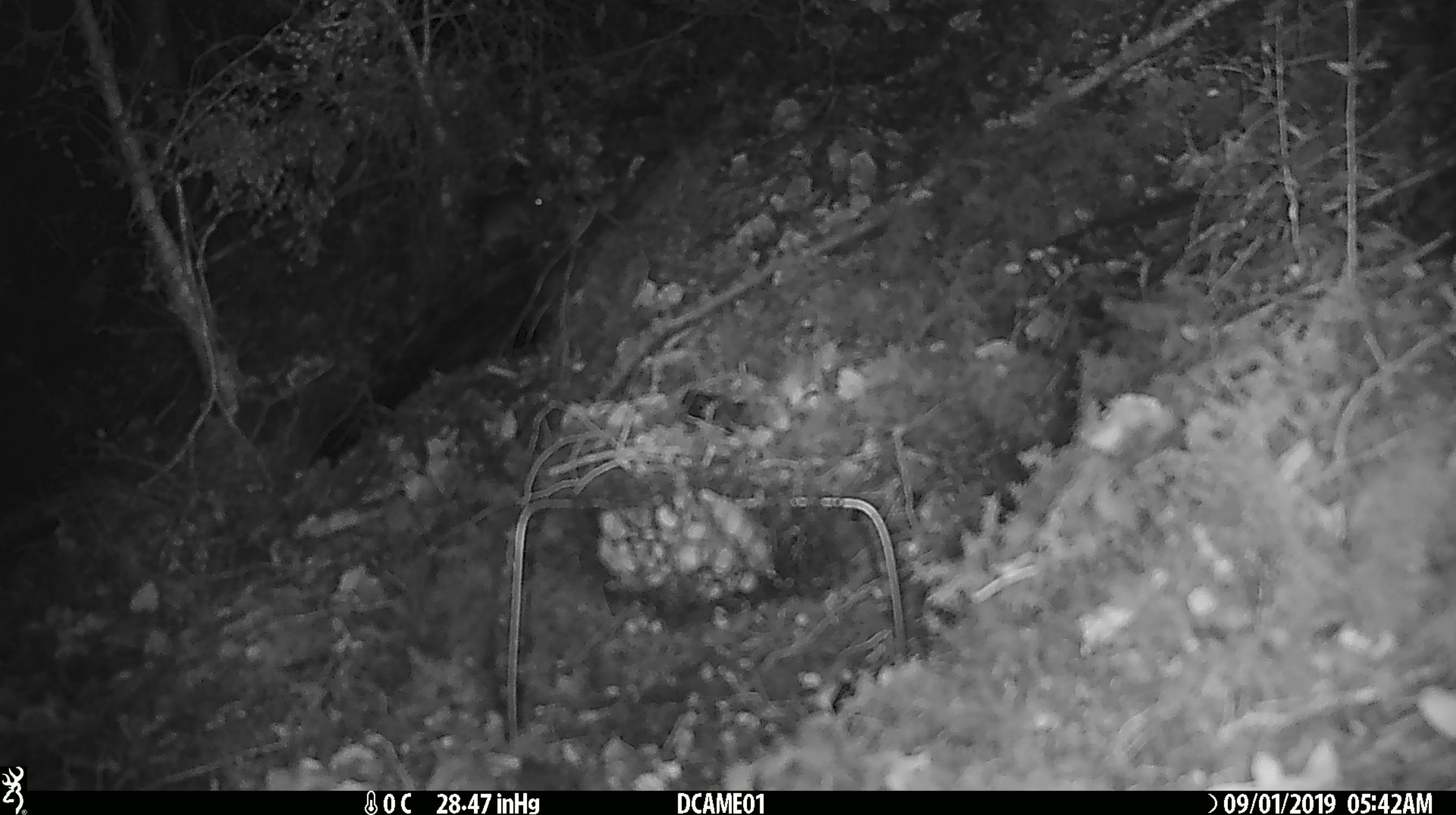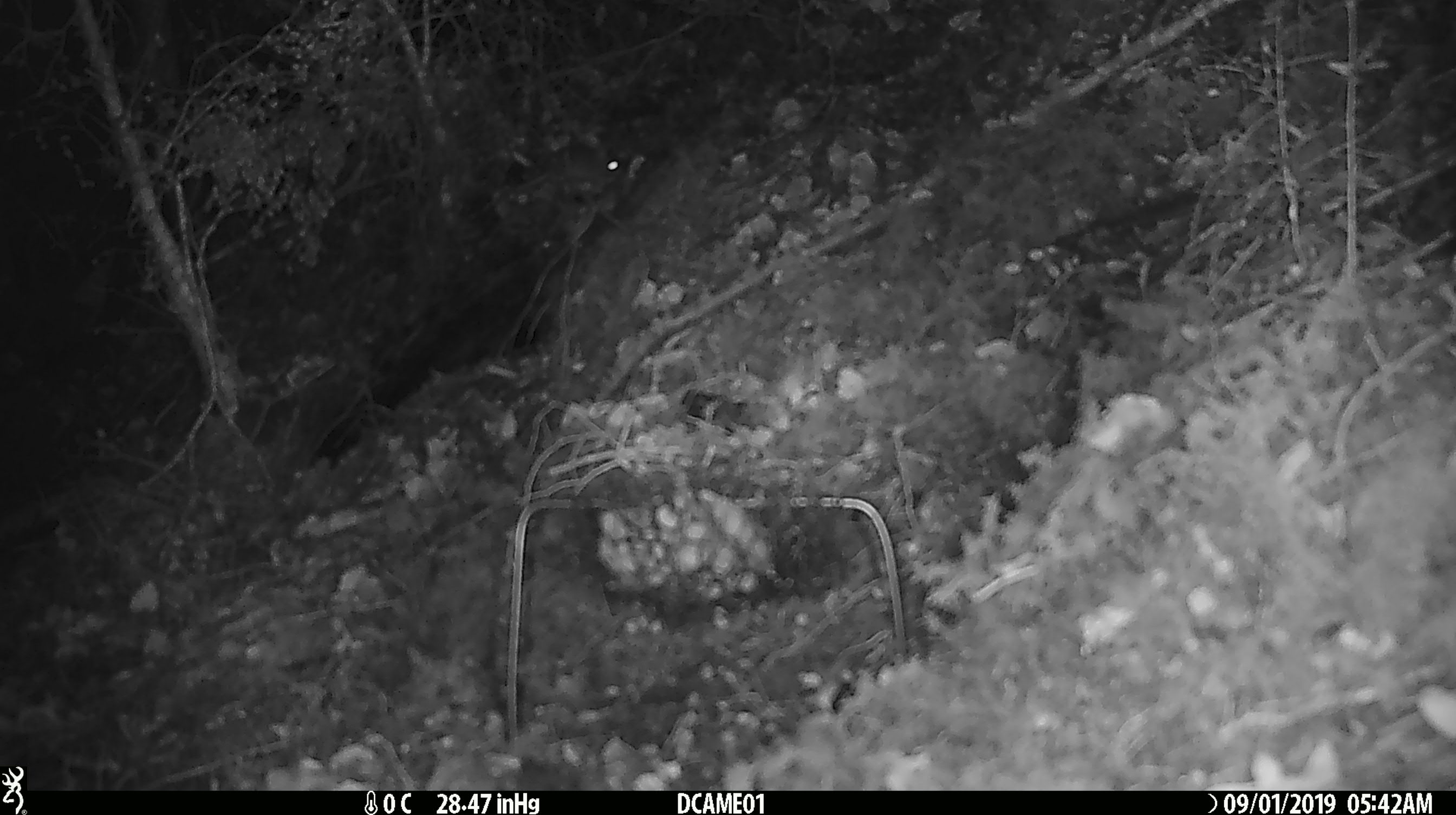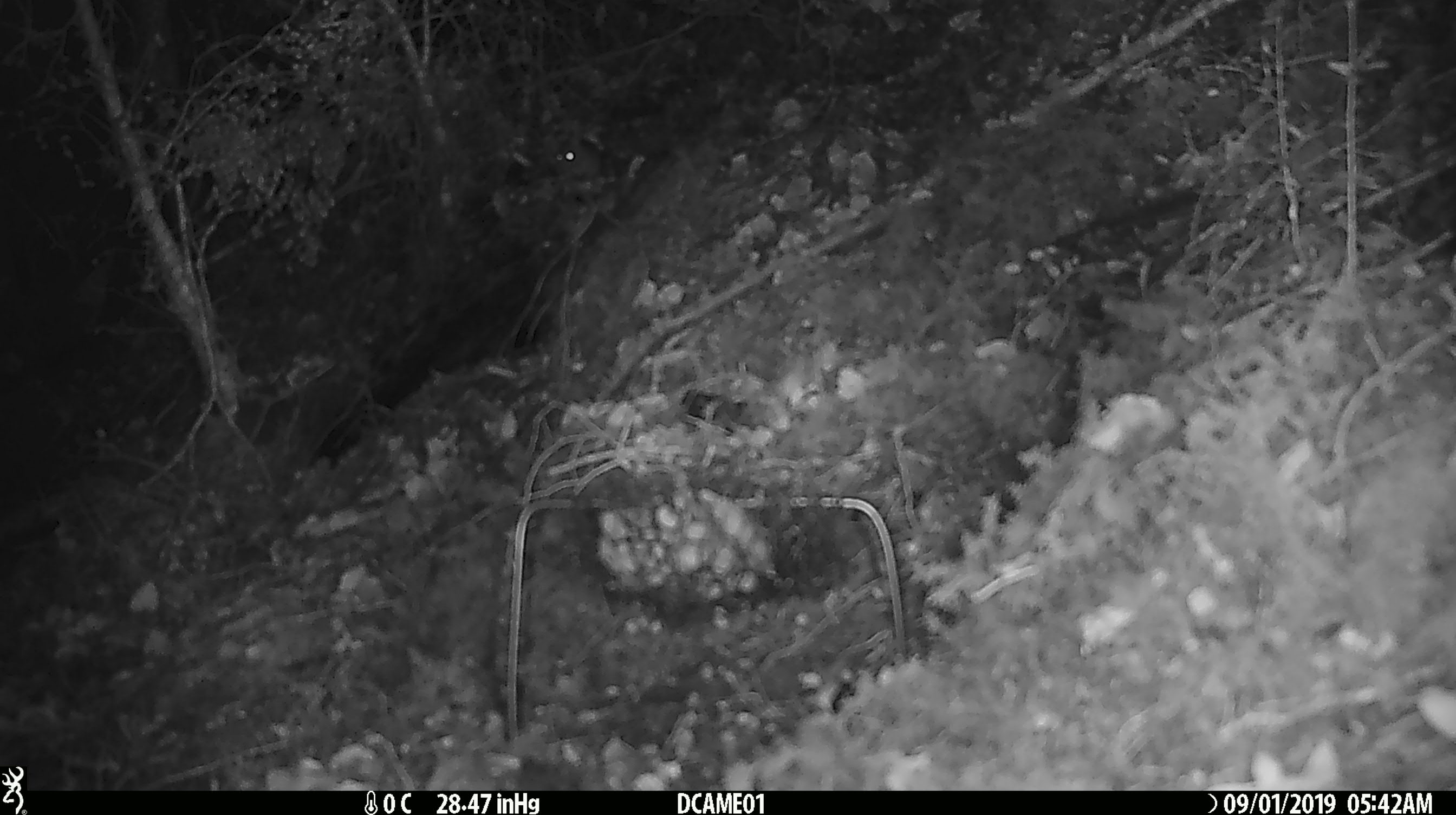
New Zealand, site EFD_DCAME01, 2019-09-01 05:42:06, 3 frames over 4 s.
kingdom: Animalia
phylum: Chordata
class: Mammalia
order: Rodentia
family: Muridae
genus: Mus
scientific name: Mus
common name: mouse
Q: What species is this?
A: Mouse (Mus).